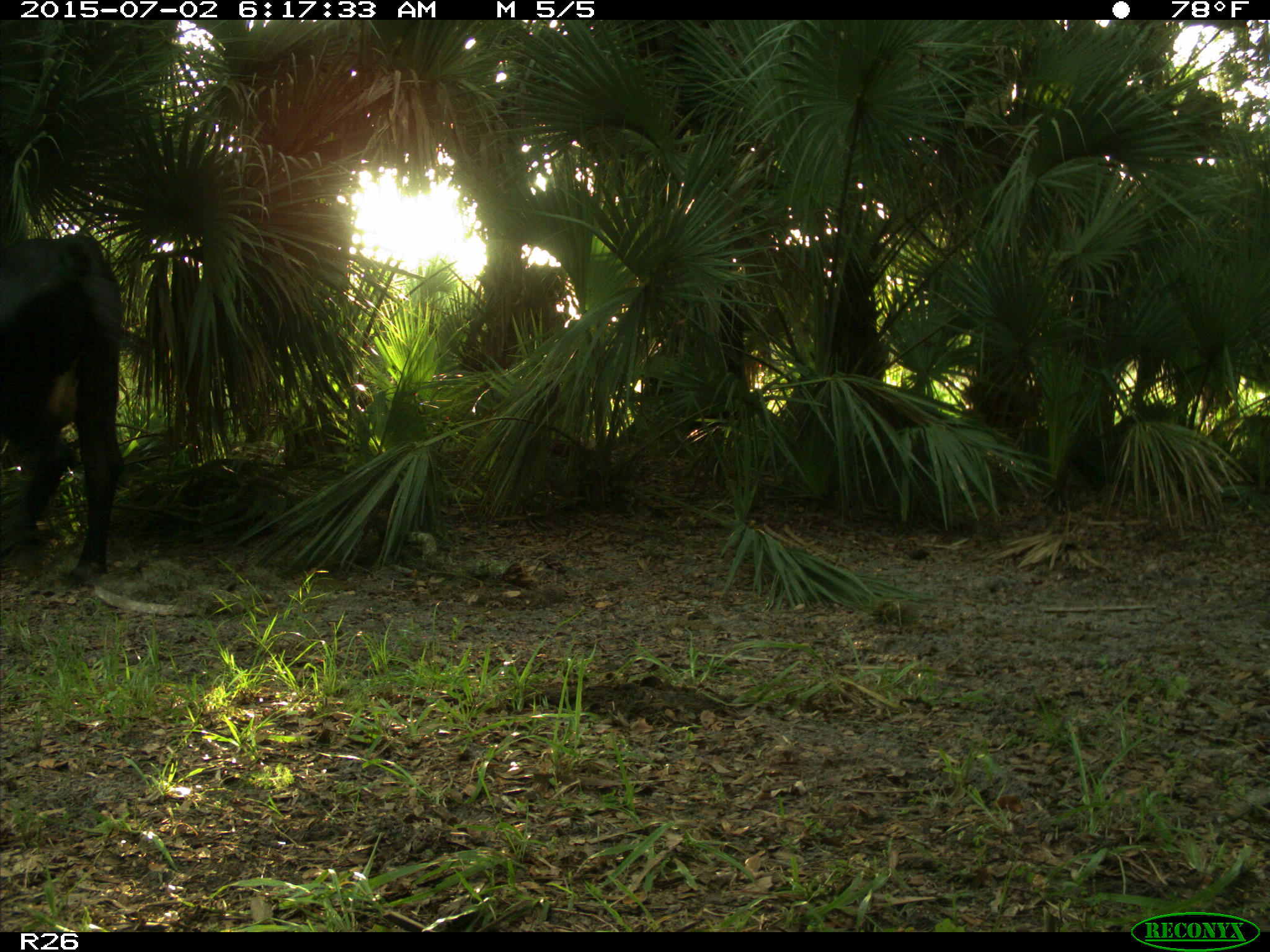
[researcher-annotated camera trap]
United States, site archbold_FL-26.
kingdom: Animalia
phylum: Chordata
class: Mammalia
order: Artiodactyla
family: Bovidae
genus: Bos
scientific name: Bos taurus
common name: domestic cow